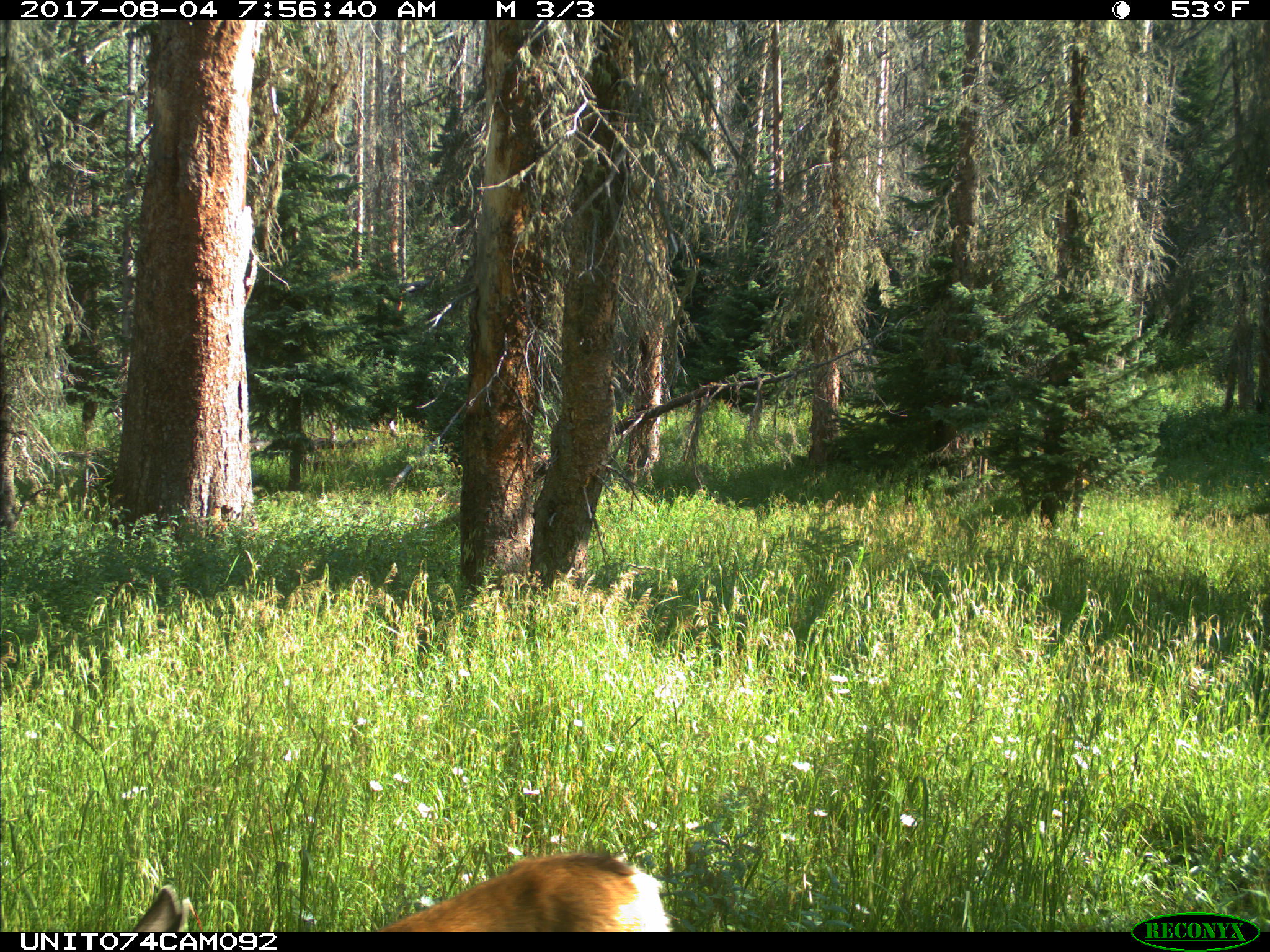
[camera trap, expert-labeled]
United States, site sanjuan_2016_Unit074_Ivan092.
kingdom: Animalia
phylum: Chordata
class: Mammalia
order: Artiodactyla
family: Cervidae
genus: Odocoileus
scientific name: Odocoileus hemionus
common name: mule deer